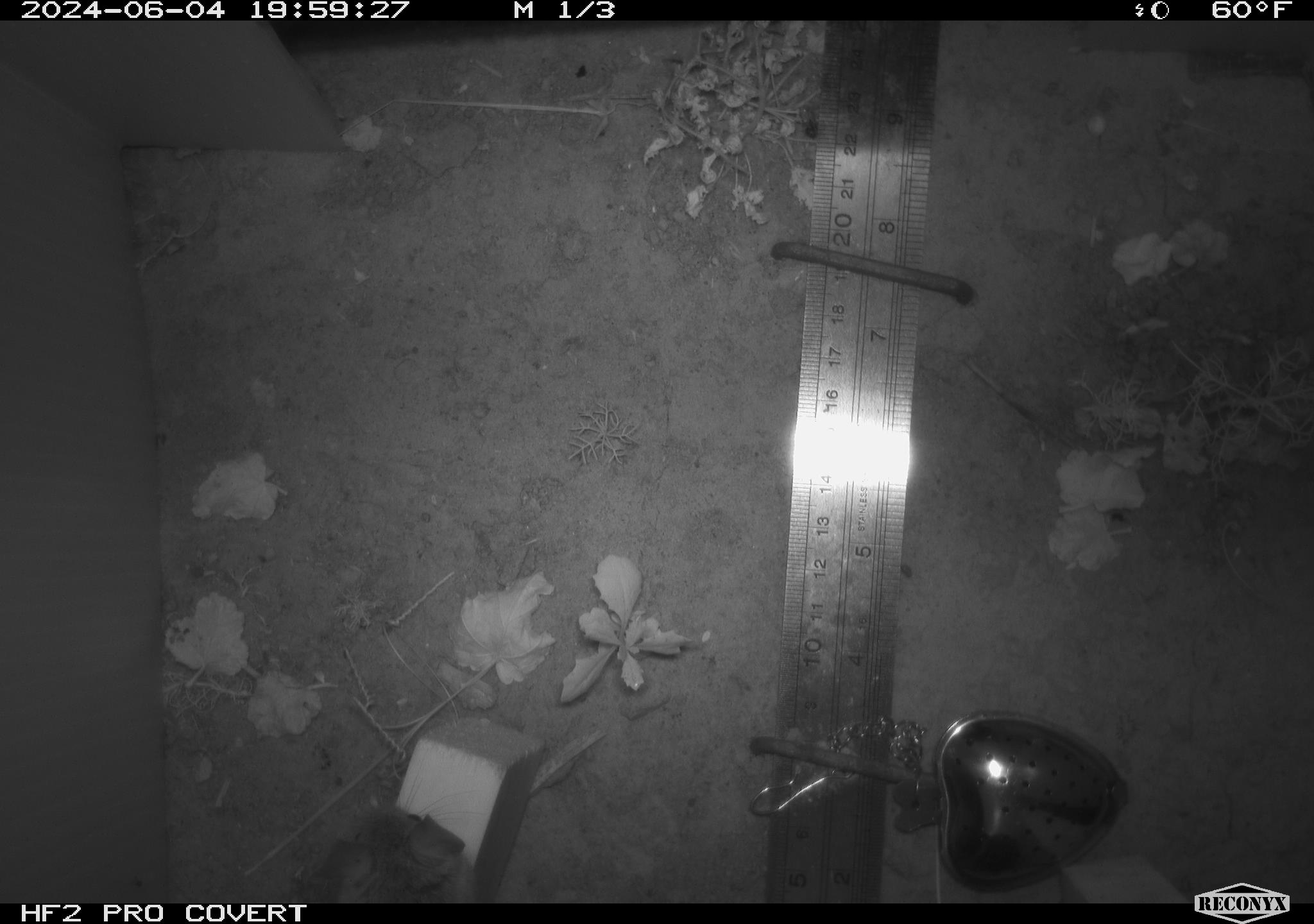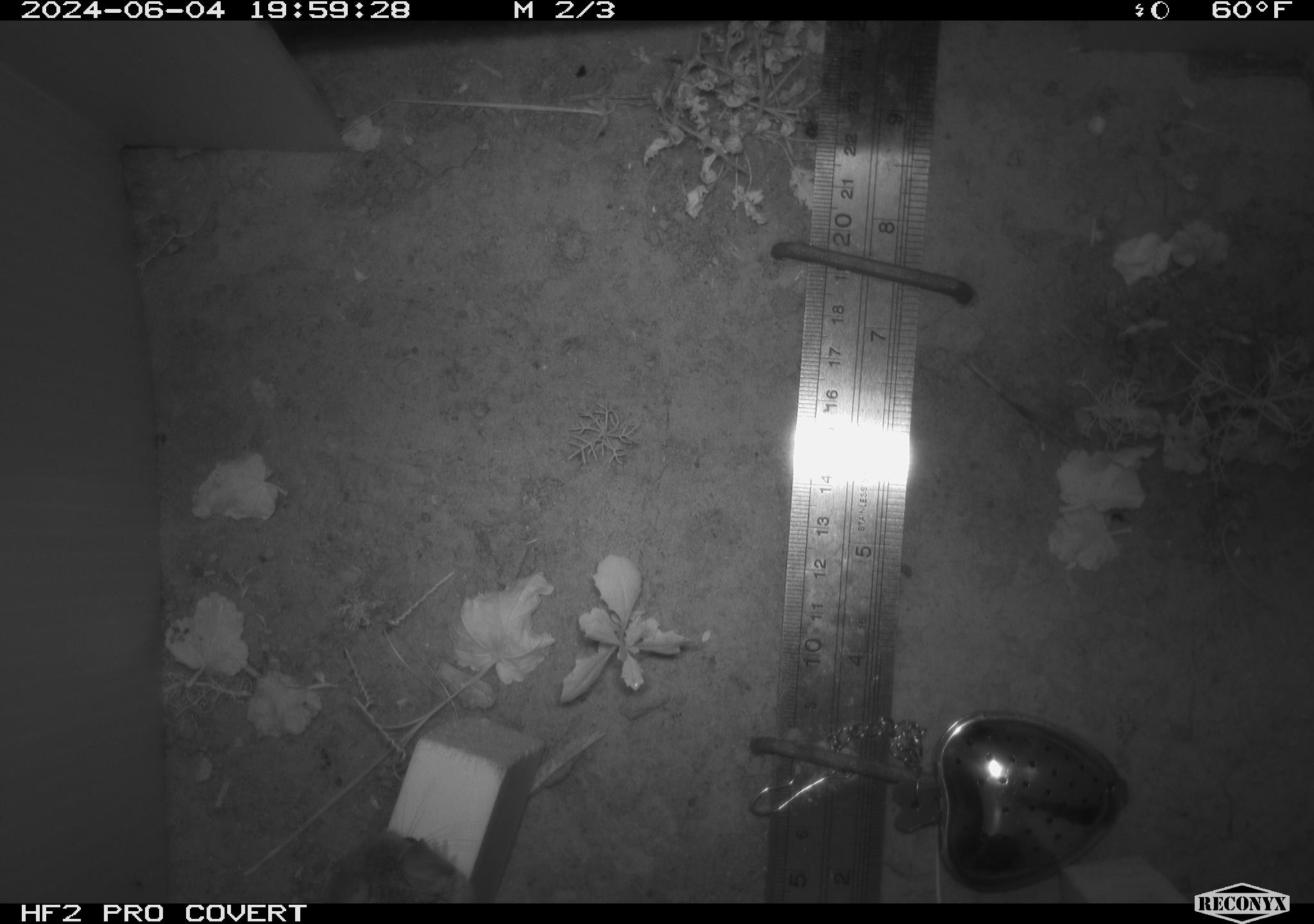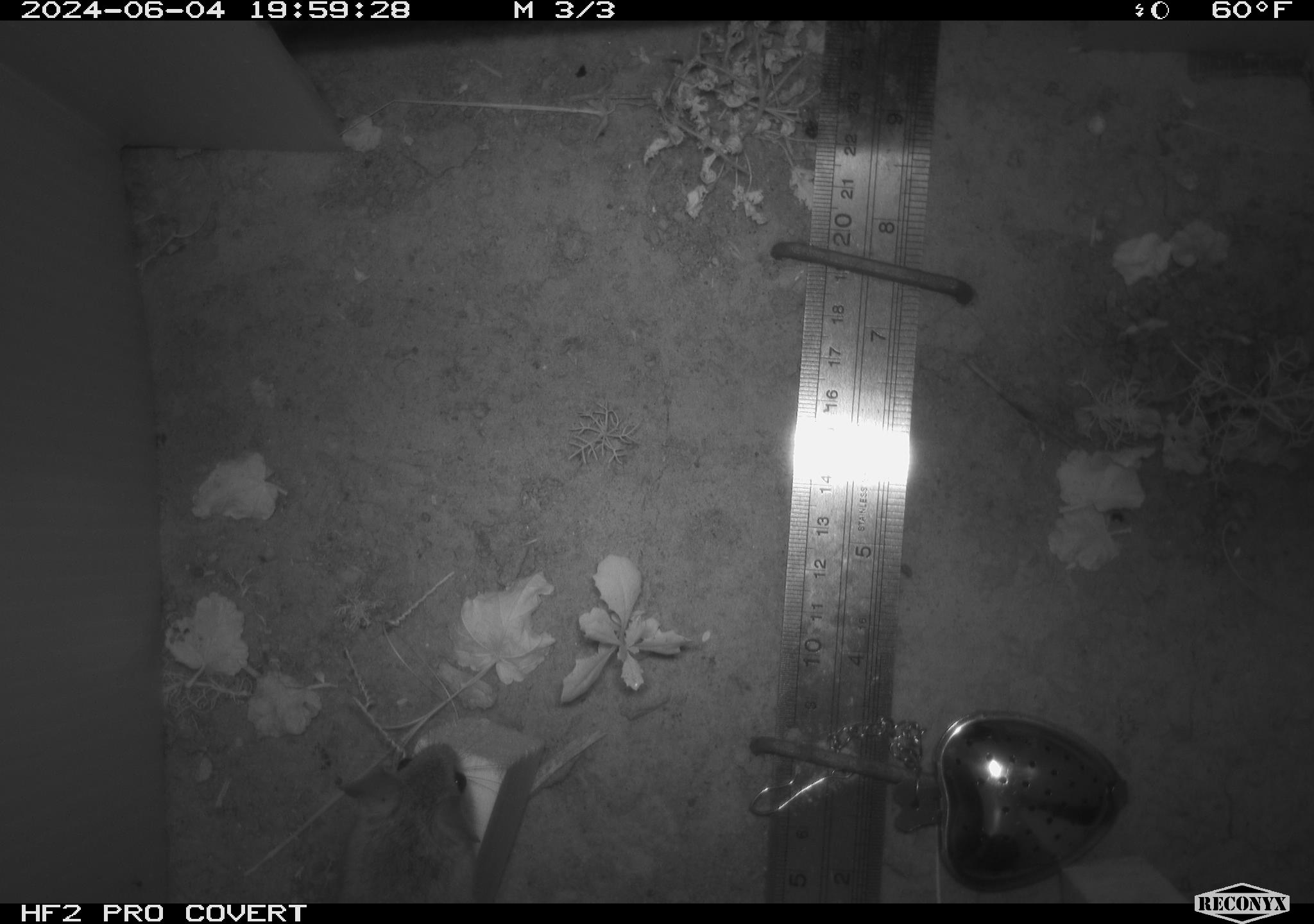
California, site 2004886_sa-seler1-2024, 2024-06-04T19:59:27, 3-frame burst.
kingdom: Animalia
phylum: Chordata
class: Mammalia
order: Rodentia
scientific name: Rodentia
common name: mouse species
Mouse species (Rodentia).